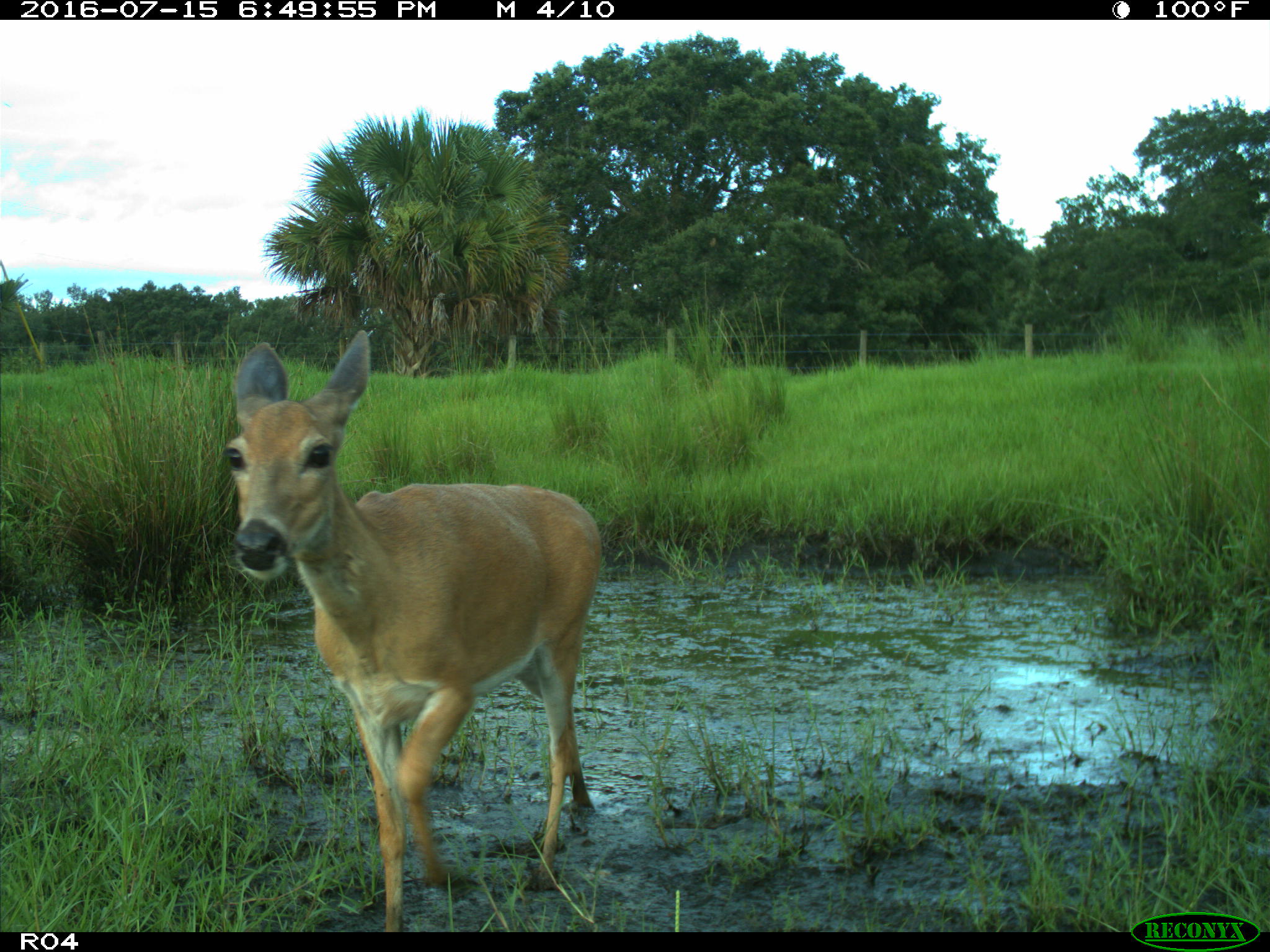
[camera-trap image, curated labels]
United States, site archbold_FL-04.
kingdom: Animalia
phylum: Chordata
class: Mammalia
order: Artiodactyla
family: Cervidae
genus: Odocoileus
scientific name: Odocoileus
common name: deer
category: unidentified deer